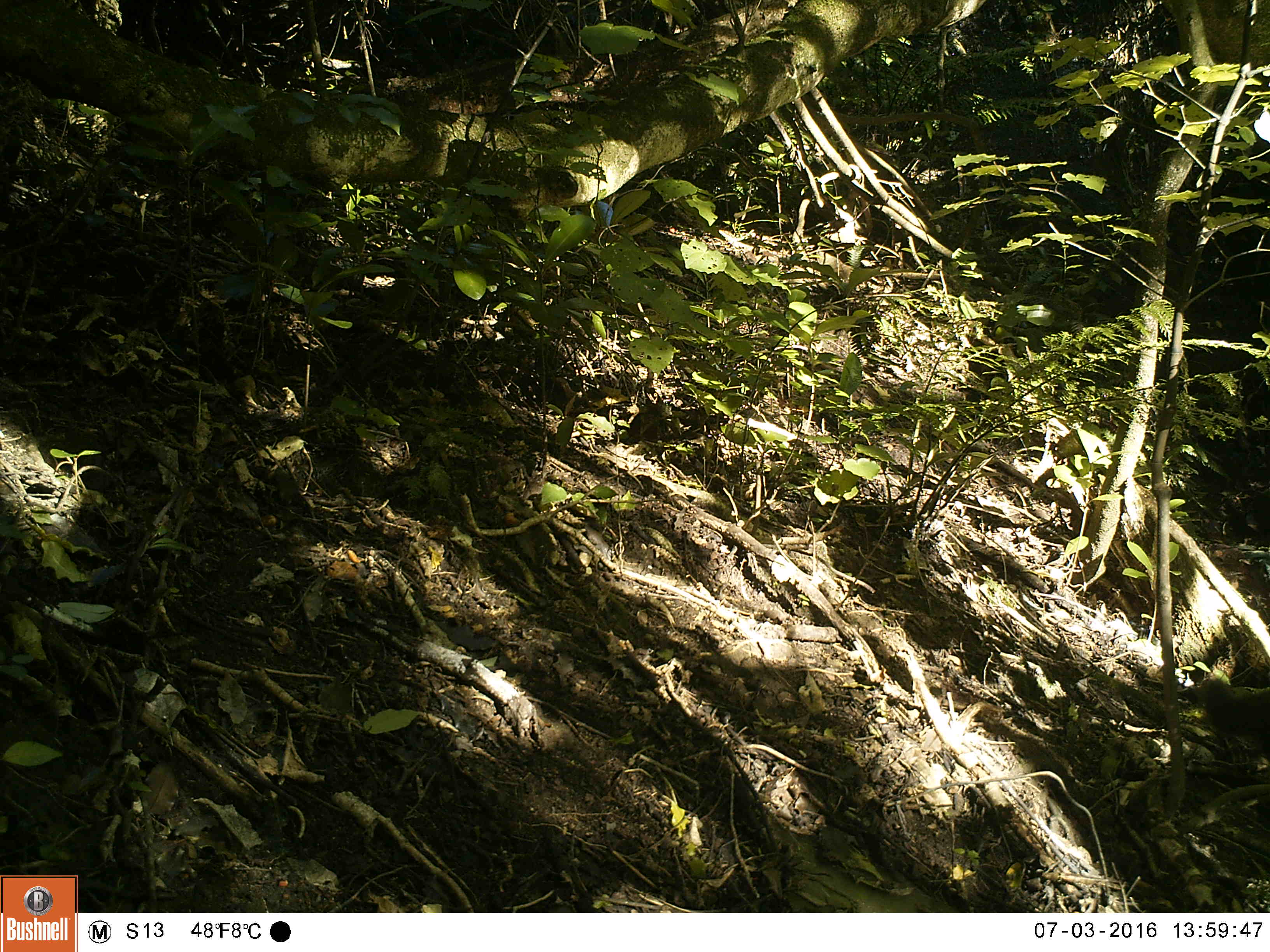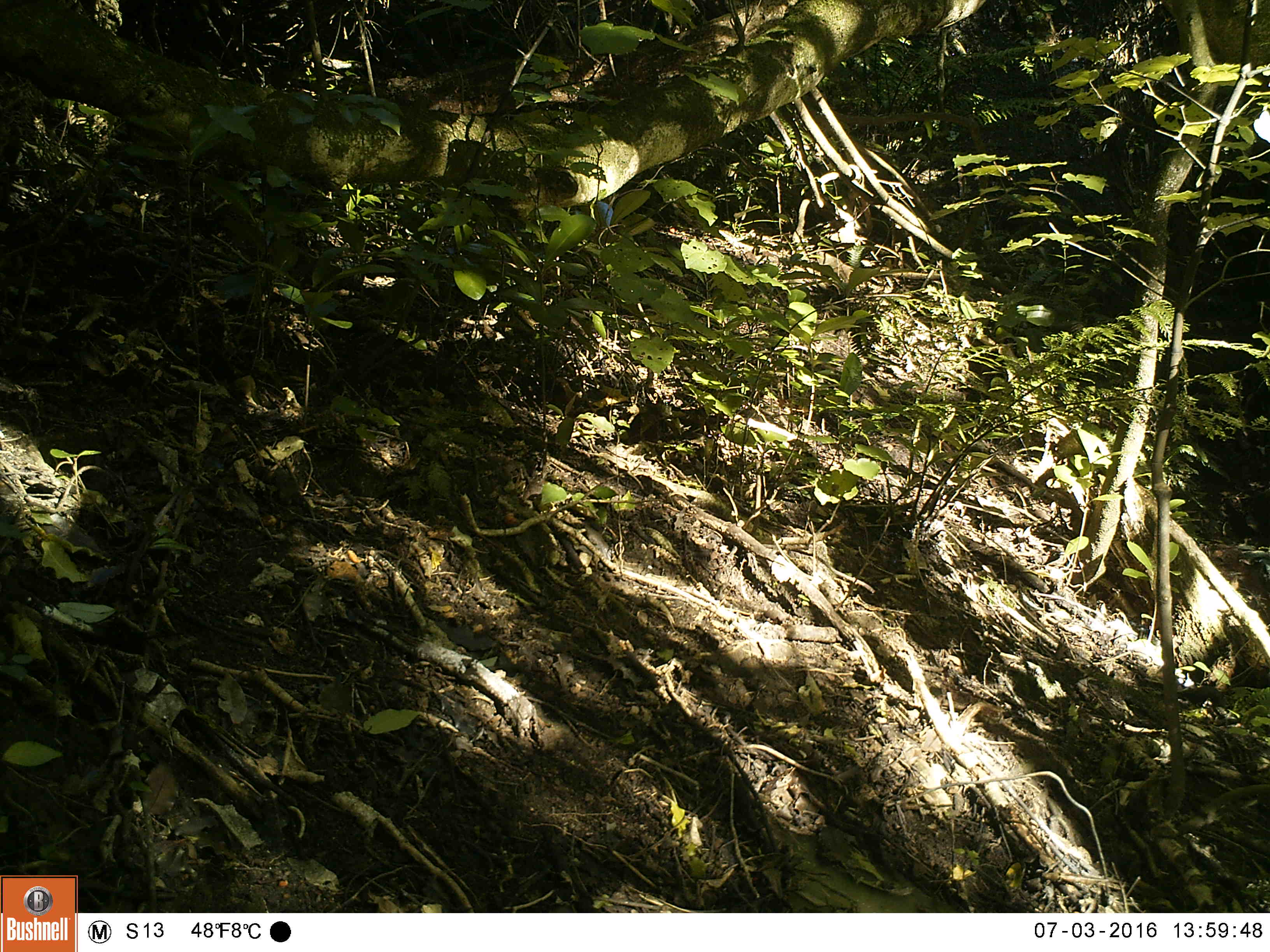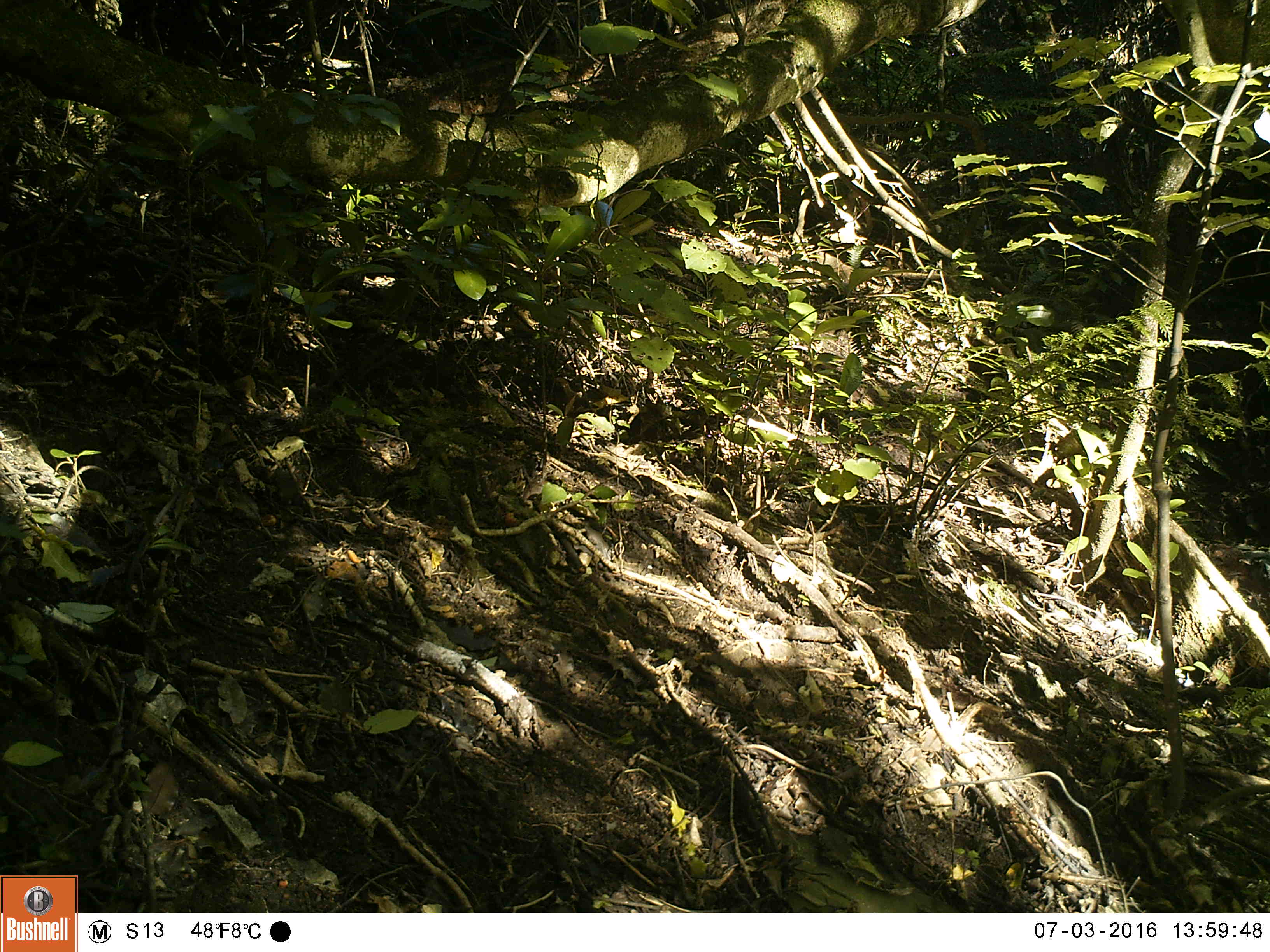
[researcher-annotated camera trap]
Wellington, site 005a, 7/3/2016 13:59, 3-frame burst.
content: unidentified animal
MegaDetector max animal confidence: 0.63